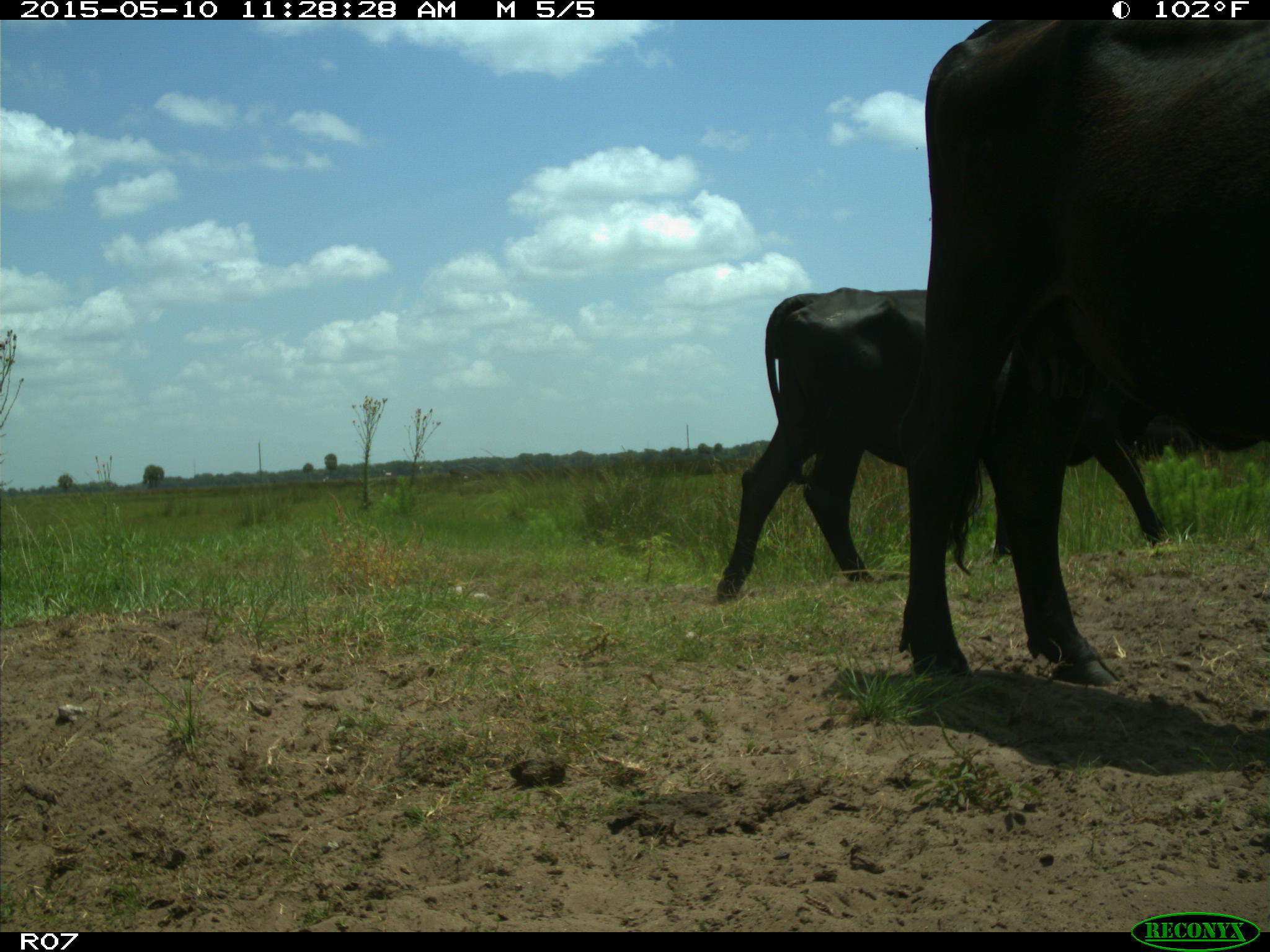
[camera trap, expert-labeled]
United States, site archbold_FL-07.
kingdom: Animalia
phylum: Chordata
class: Mammalia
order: Artiodactyla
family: Bovidae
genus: Bos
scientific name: Bos taurus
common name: domestic cow